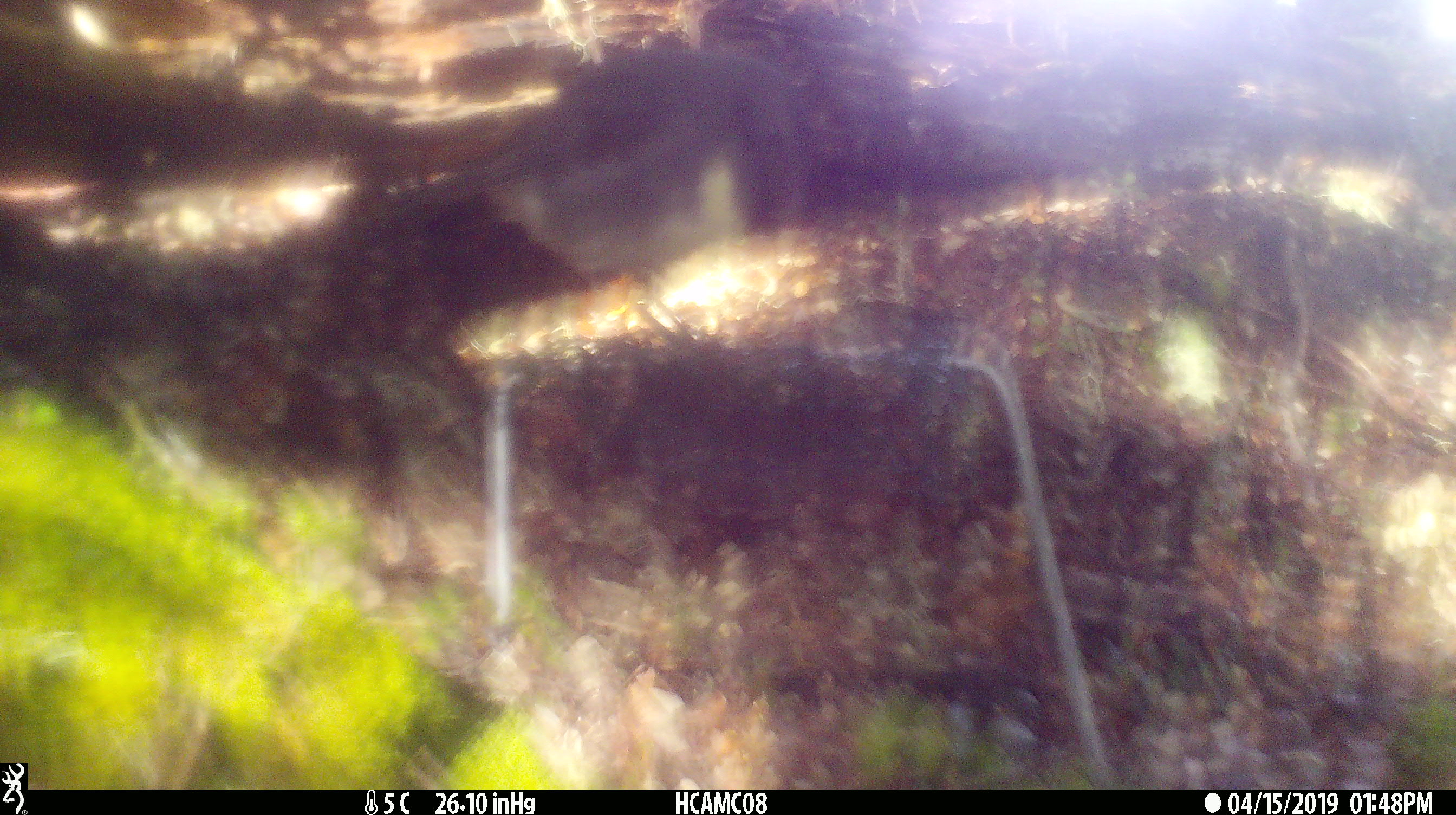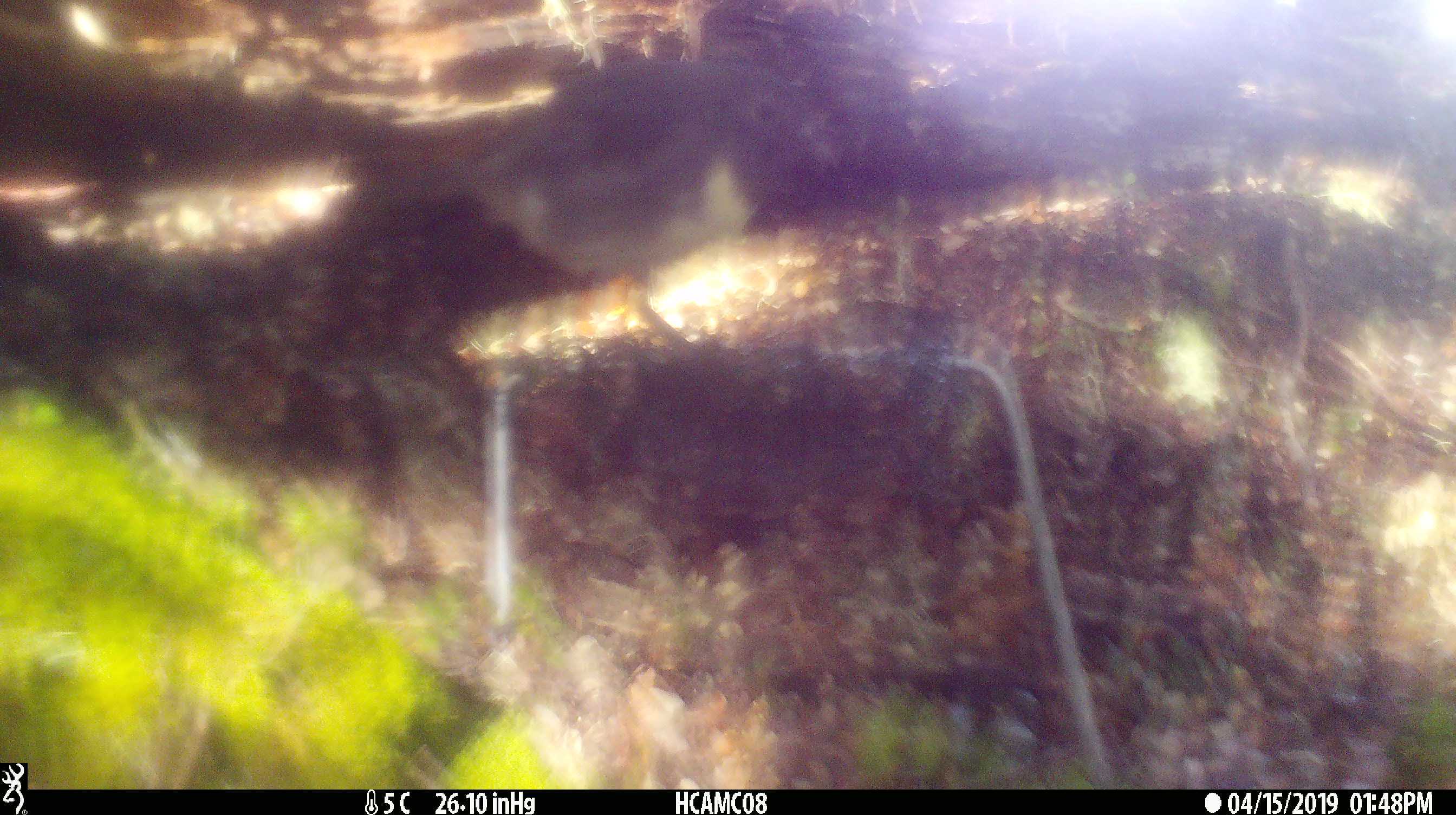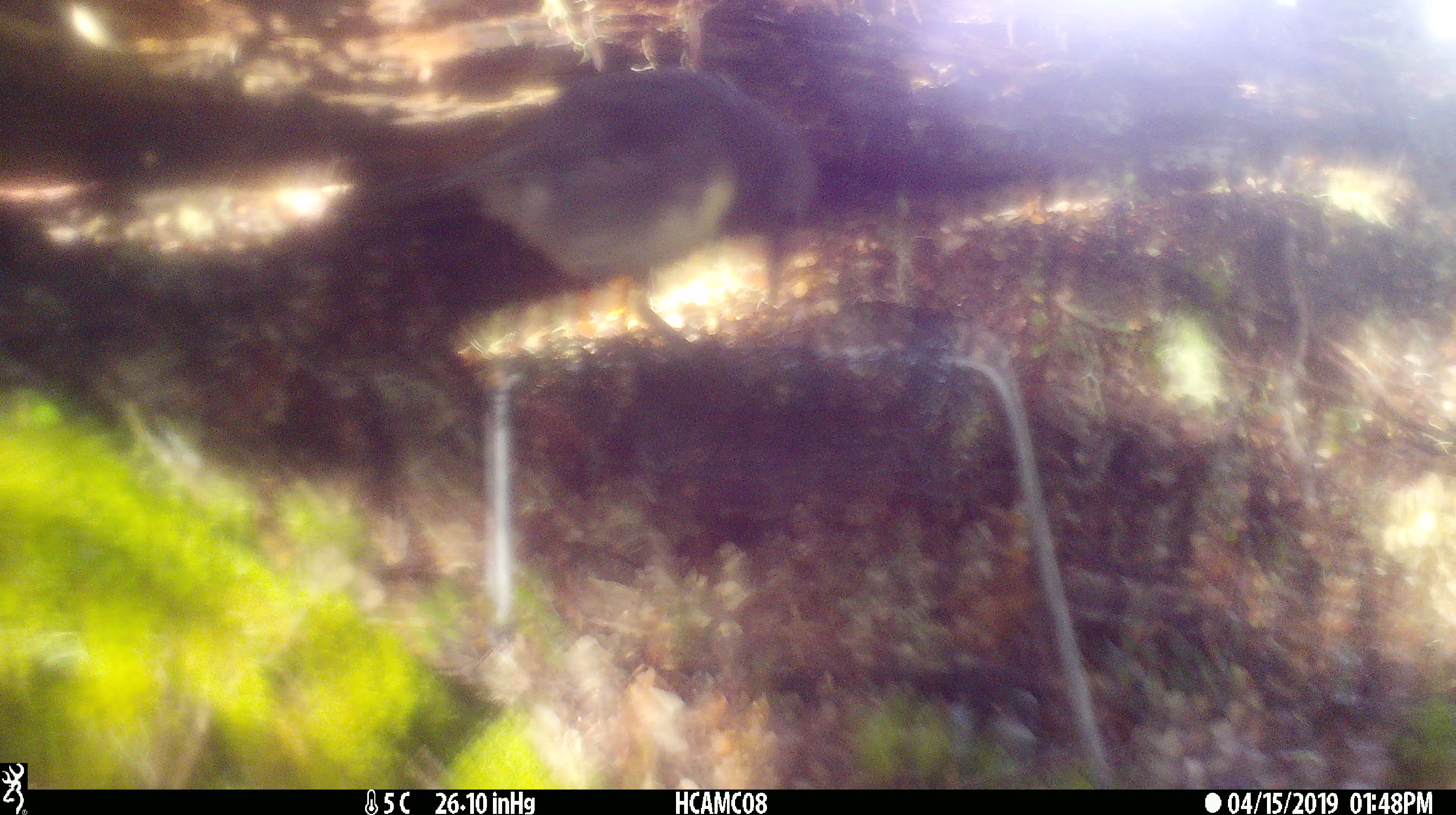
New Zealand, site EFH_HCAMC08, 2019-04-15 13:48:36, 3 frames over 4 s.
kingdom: Animalia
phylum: Chordata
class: Aves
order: Passeriformes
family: Petroicidae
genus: Petroica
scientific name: Petroica australis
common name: new zealand robin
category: robin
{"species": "robin (new zealand robin) (Petroica australis)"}